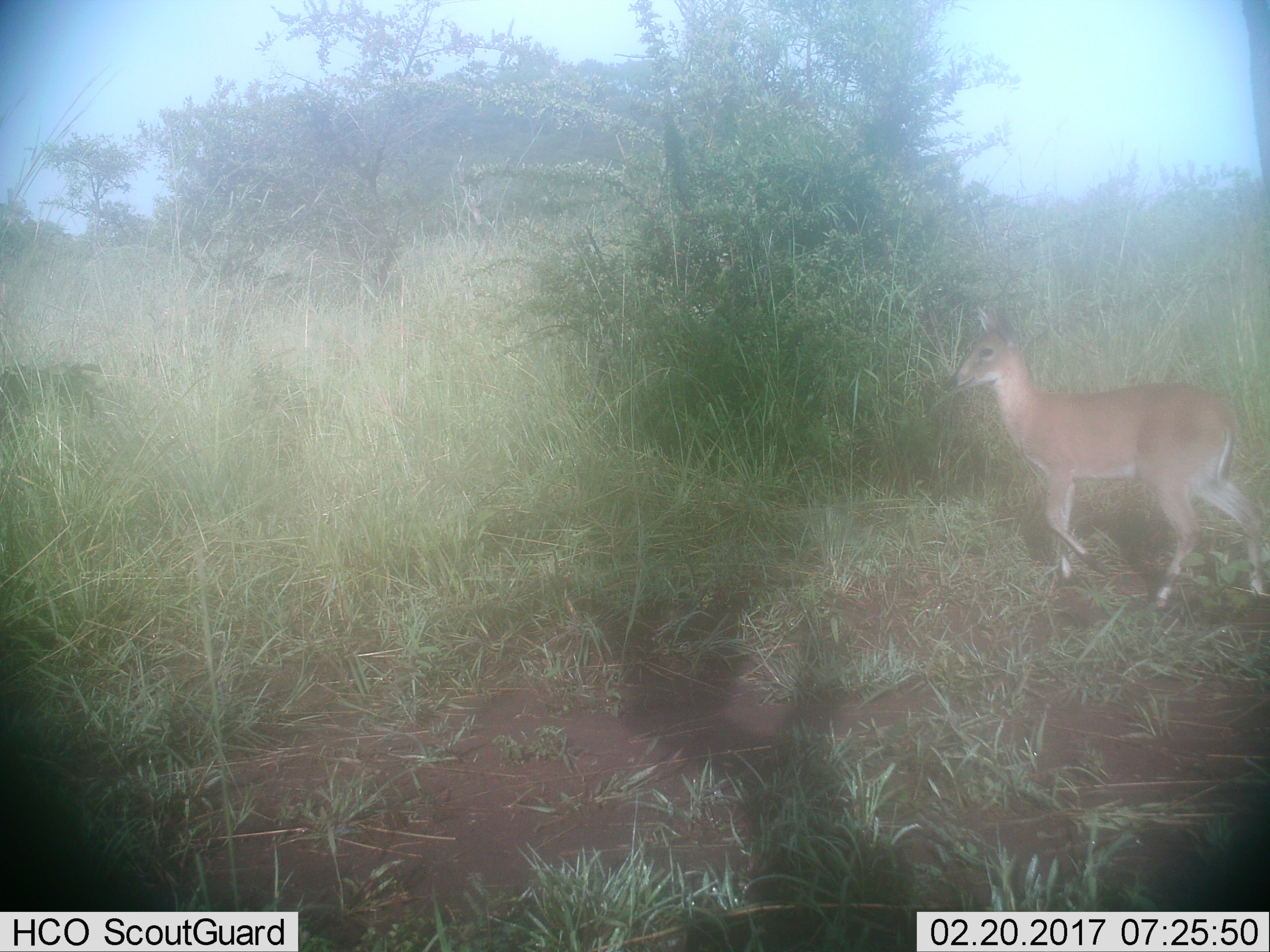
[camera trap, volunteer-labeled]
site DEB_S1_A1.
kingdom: Animalia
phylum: Chordata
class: Mammalia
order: Artiodactyla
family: Bovidae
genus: Sylvicapra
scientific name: Sylvicapra grimmia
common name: common duiker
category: duikercommongrey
Duikercommongrey (common duiker) (Sylvicapra grimmia), count 1. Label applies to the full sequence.